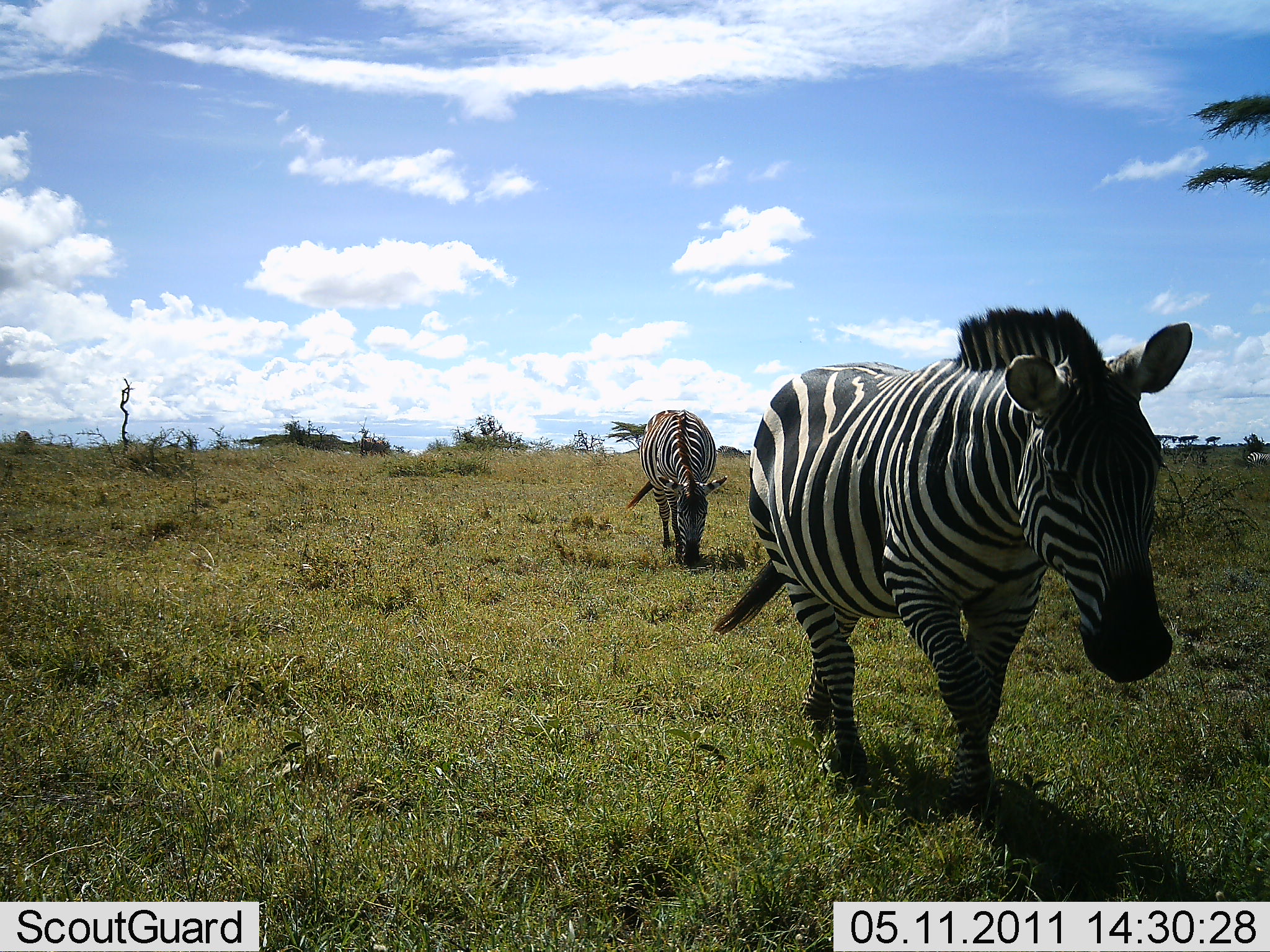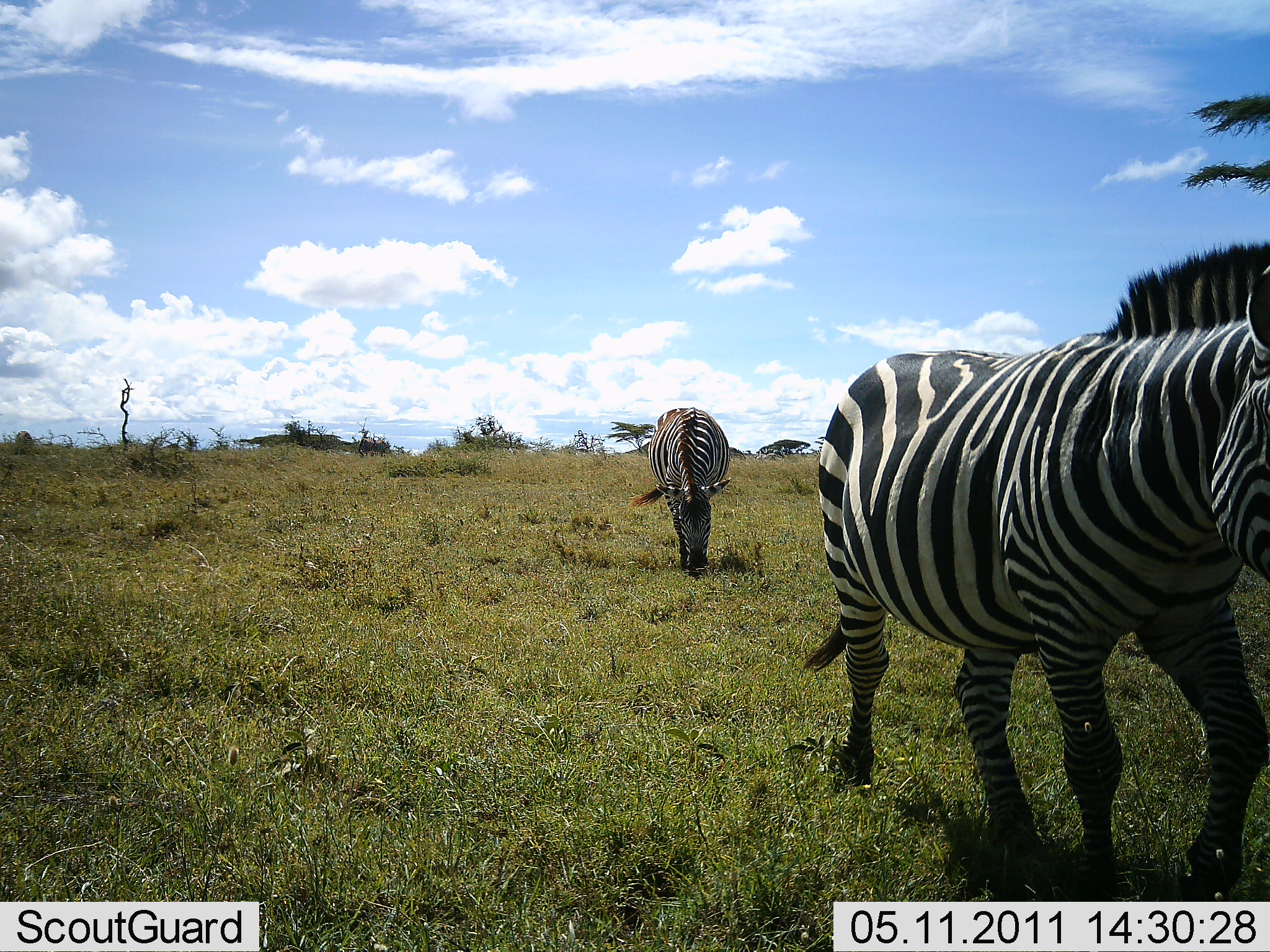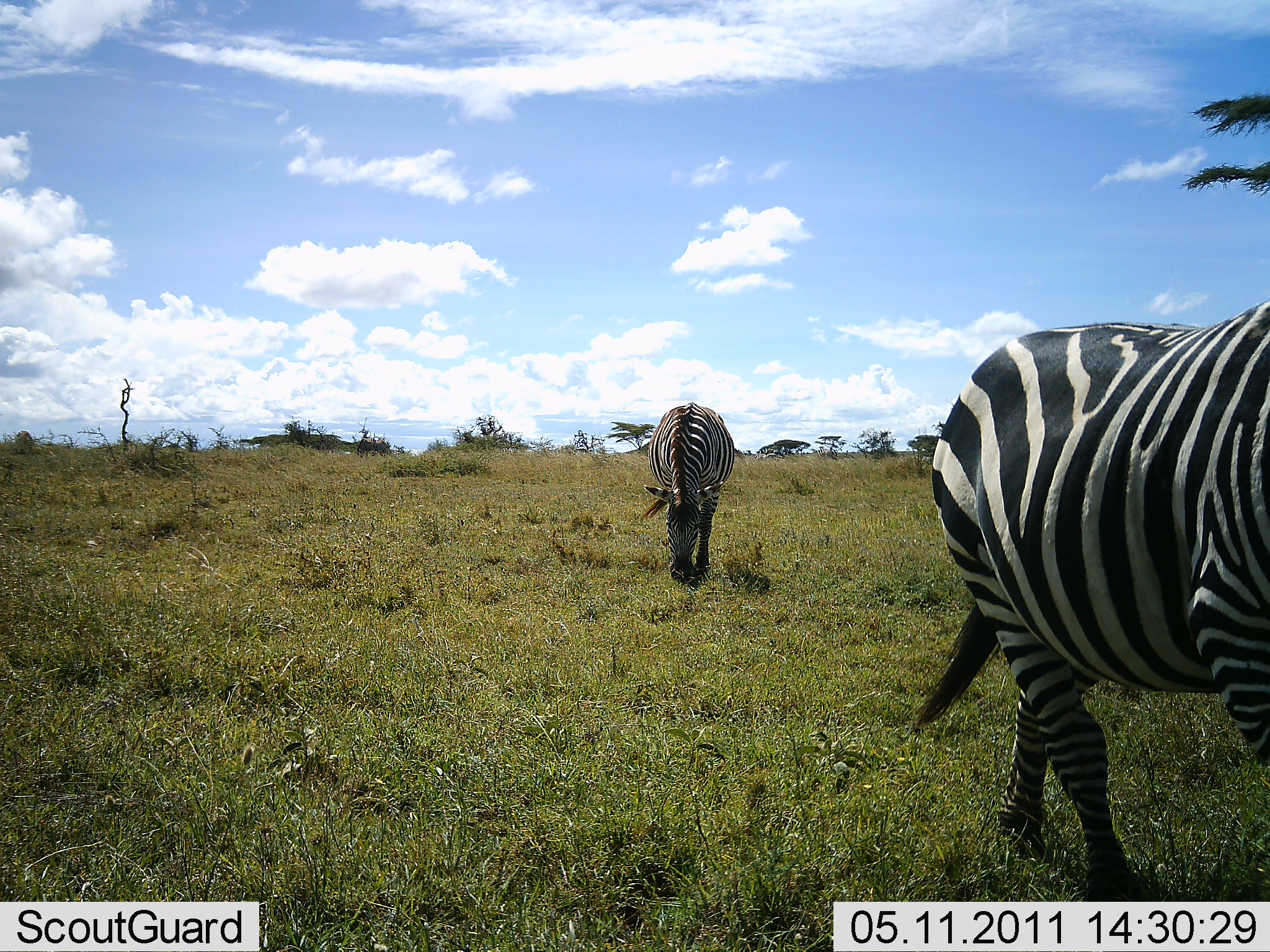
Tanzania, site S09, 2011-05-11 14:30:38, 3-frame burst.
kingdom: Animalia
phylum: Chordata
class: Mammalia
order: Perissodactyla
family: Equidae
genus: Equus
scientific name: Equus quagga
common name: plains zebra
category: zebra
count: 2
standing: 0%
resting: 0%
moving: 100%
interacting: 0%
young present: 0%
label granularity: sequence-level